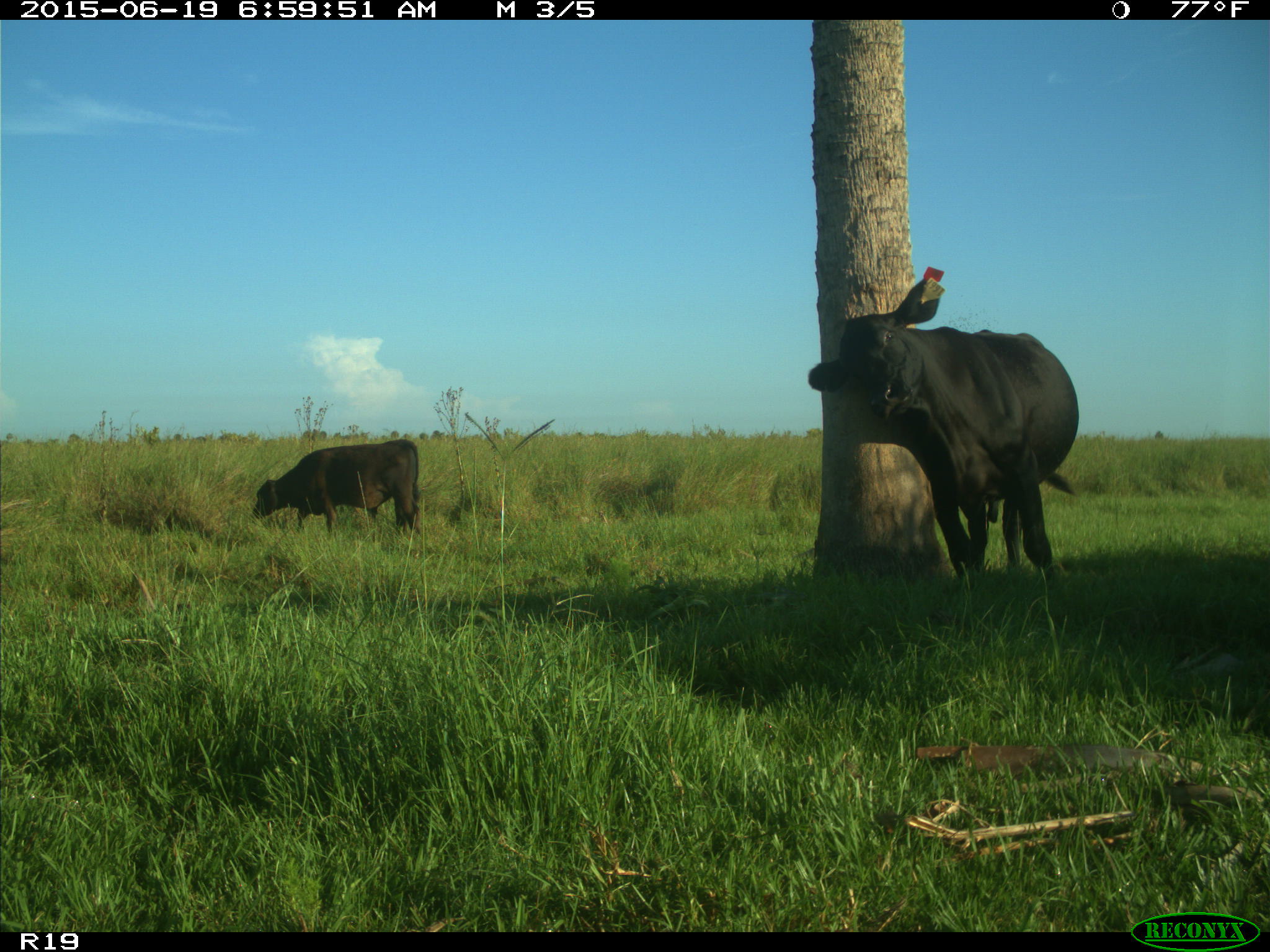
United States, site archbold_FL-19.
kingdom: Animalia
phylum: Chordata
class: Mammalia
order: Artiodactyla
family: Bovidae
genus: Bos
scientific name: Bos taurus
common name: domestic cow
Bos taurus (domestic cow).